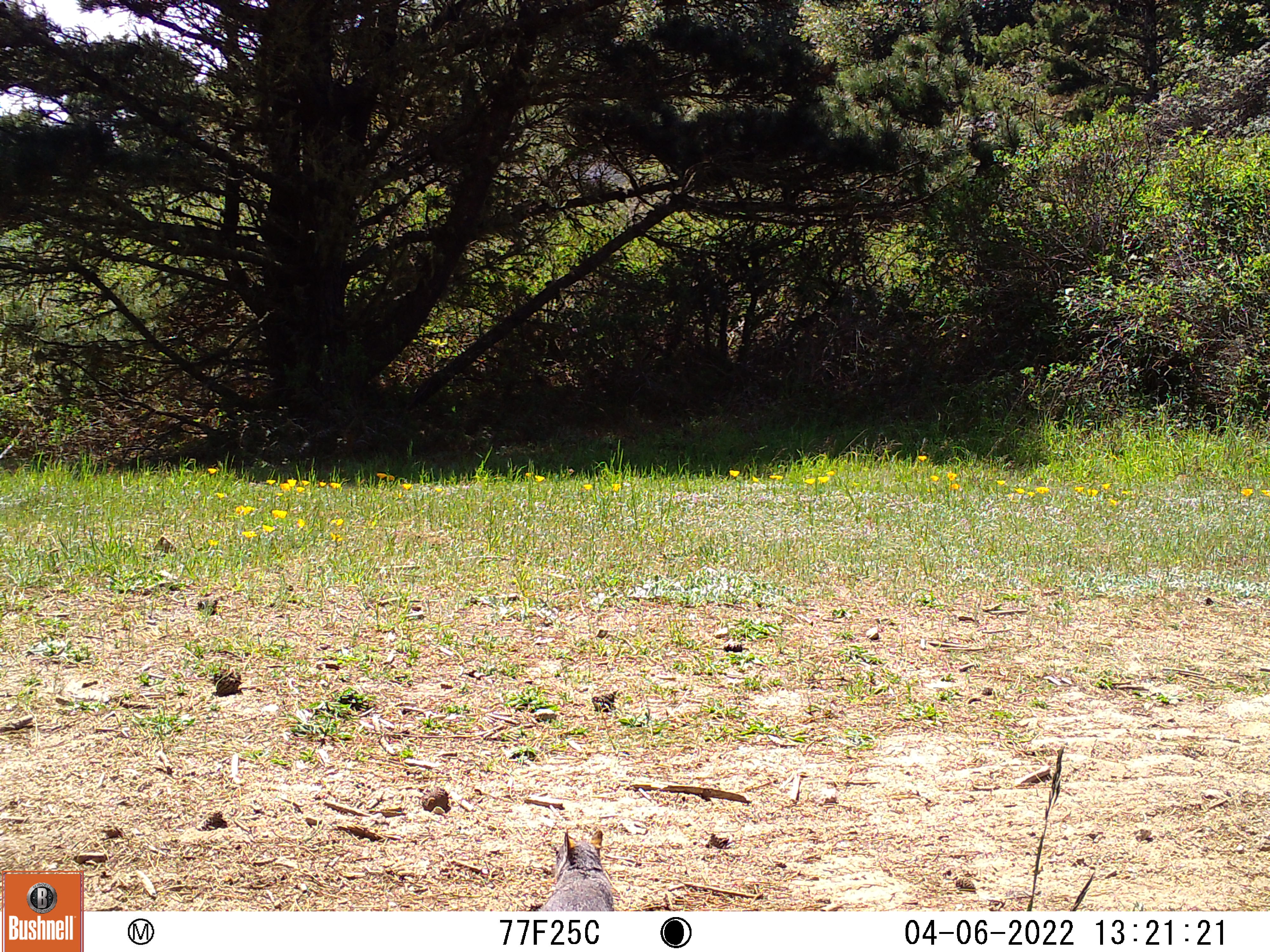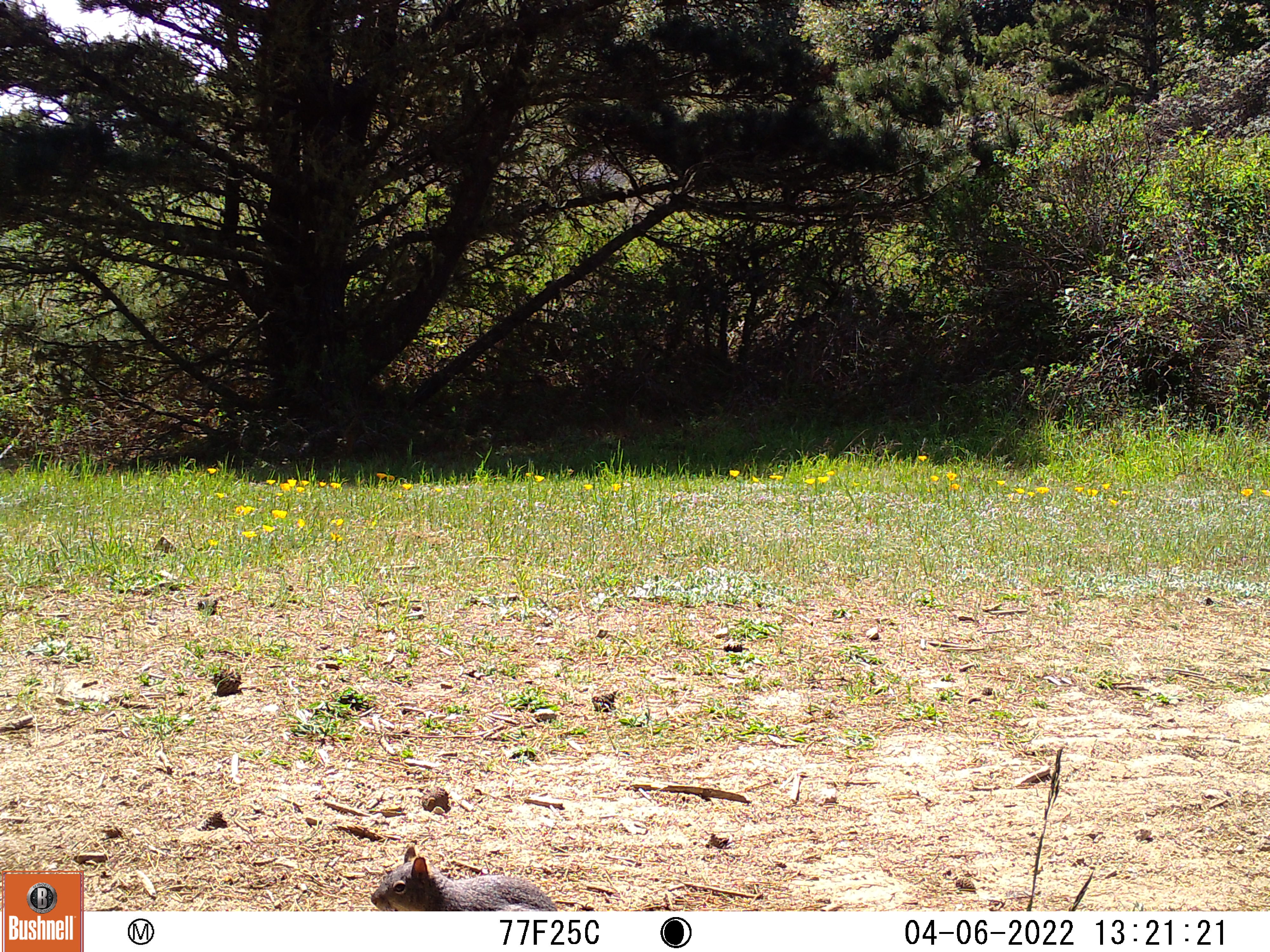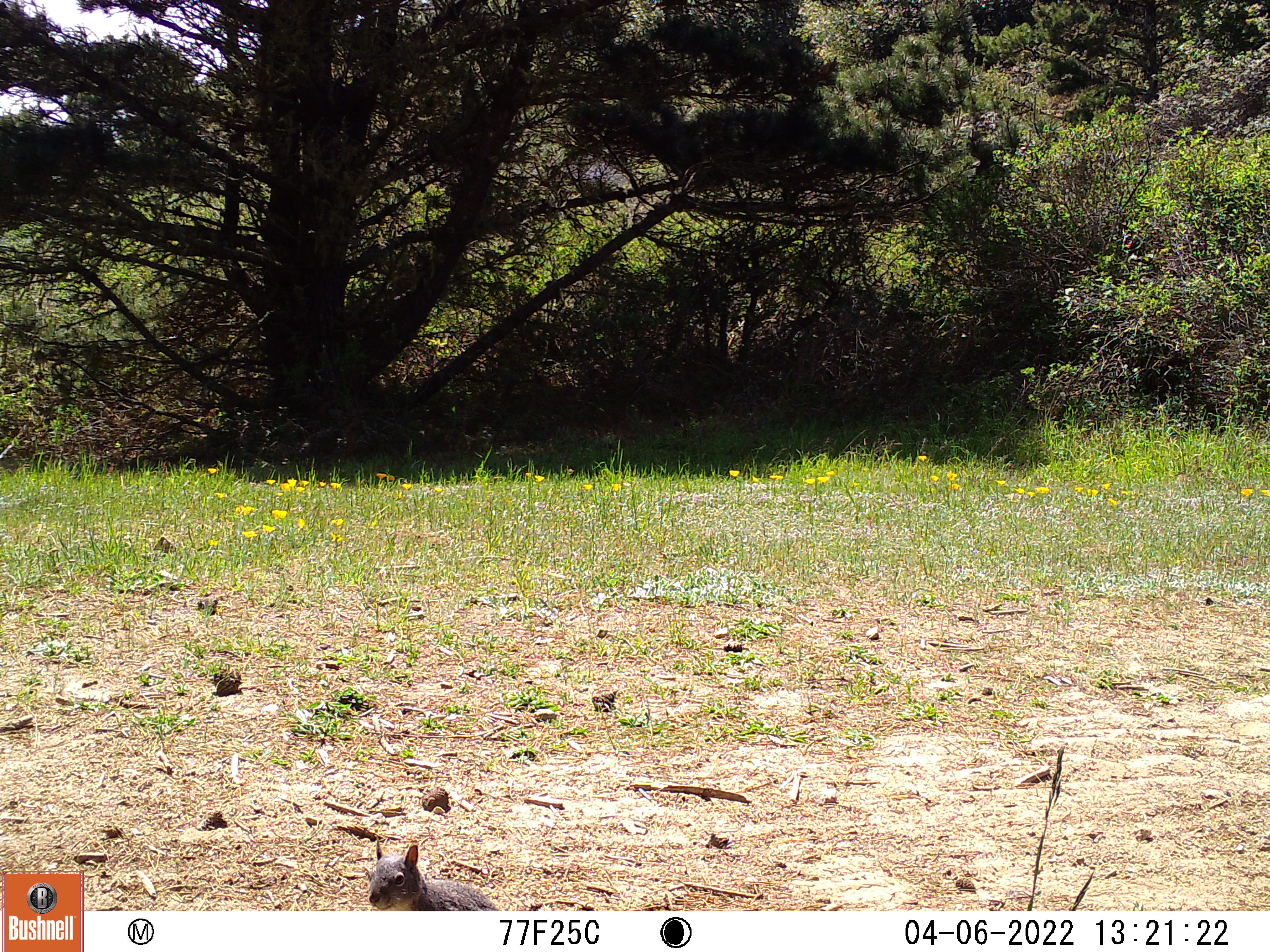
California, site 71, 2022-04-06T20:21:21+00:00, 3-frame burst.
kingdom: Animalia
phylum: Chordata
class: Mammalia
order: Rodentia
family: Sciuridae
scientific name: Sciuridae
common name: squirrel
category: unknown squirrel